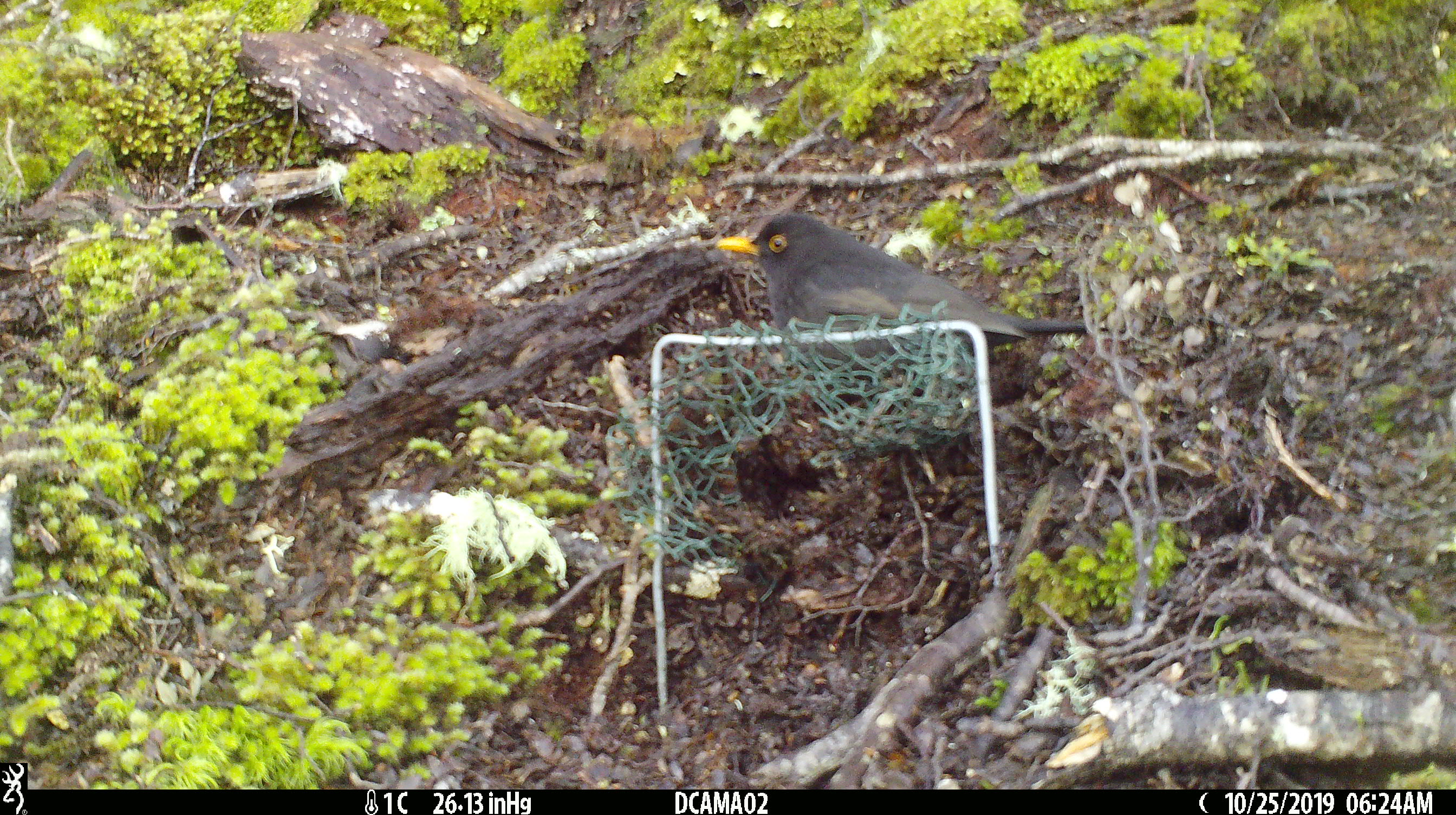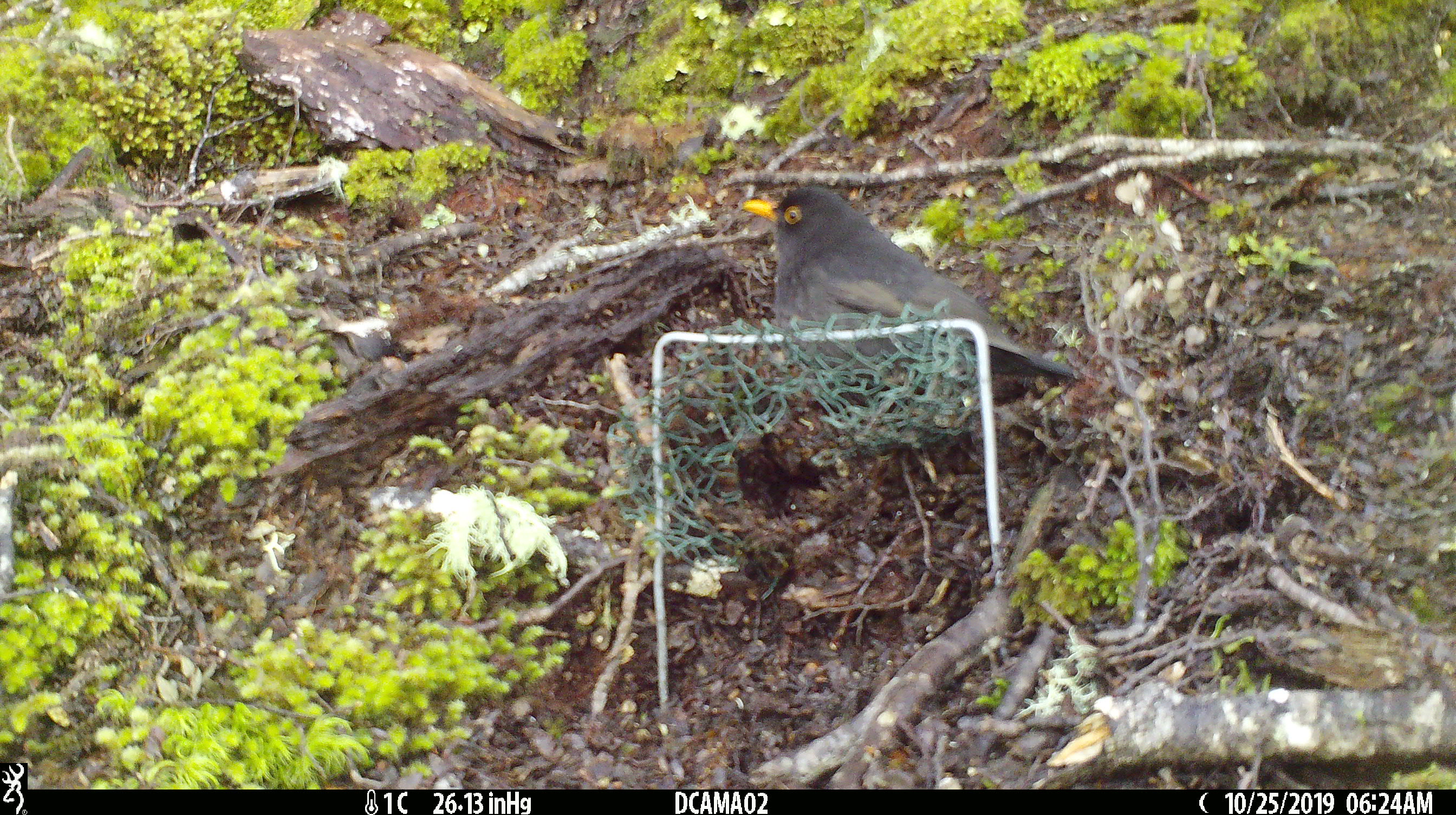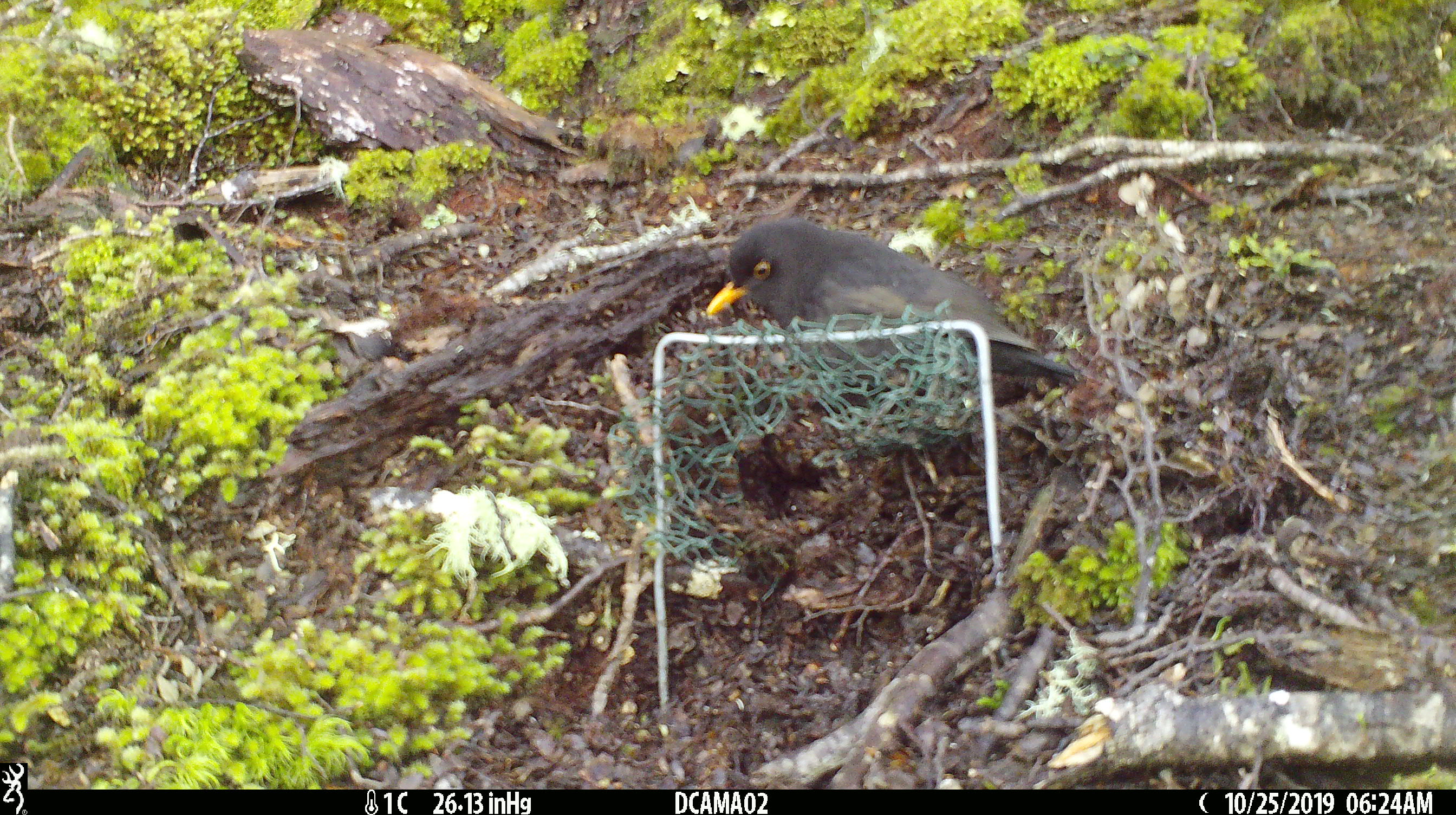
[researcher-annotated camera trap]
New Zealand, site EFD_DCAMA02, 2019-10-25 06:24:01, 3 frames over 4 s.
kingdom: Animalia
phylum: Chordata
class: Aves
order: Passeriformes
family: Turdidae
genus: Turdus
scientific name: Turdus merula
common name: eurasian blackbird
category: blackbird